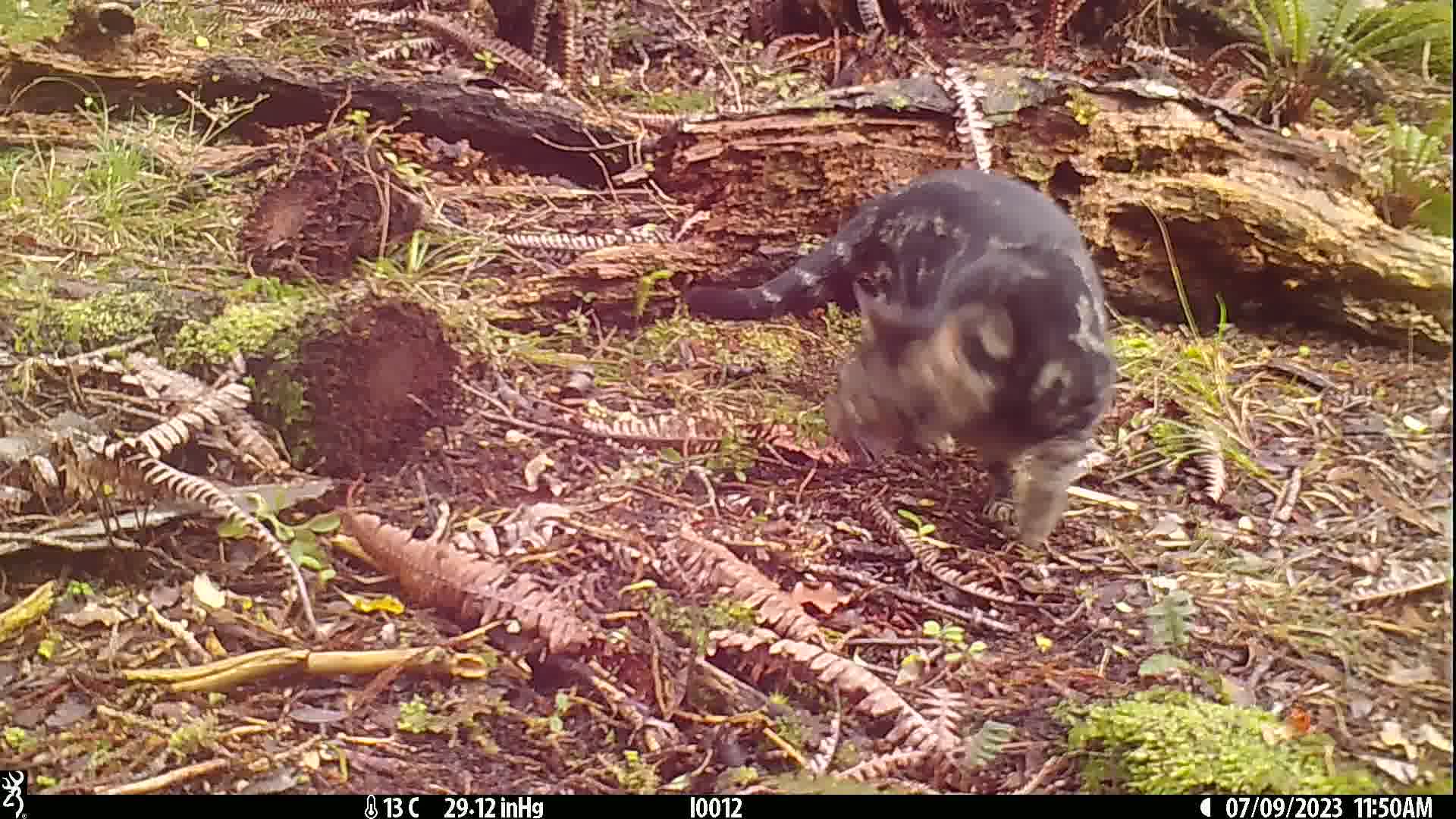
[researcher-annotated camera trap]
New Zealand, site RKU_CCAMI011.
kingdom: Animalia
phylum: Chordata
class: Mammalia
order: Carnivora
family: Felidae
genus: Felis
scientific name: Felis catus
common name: domestic cat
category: cat